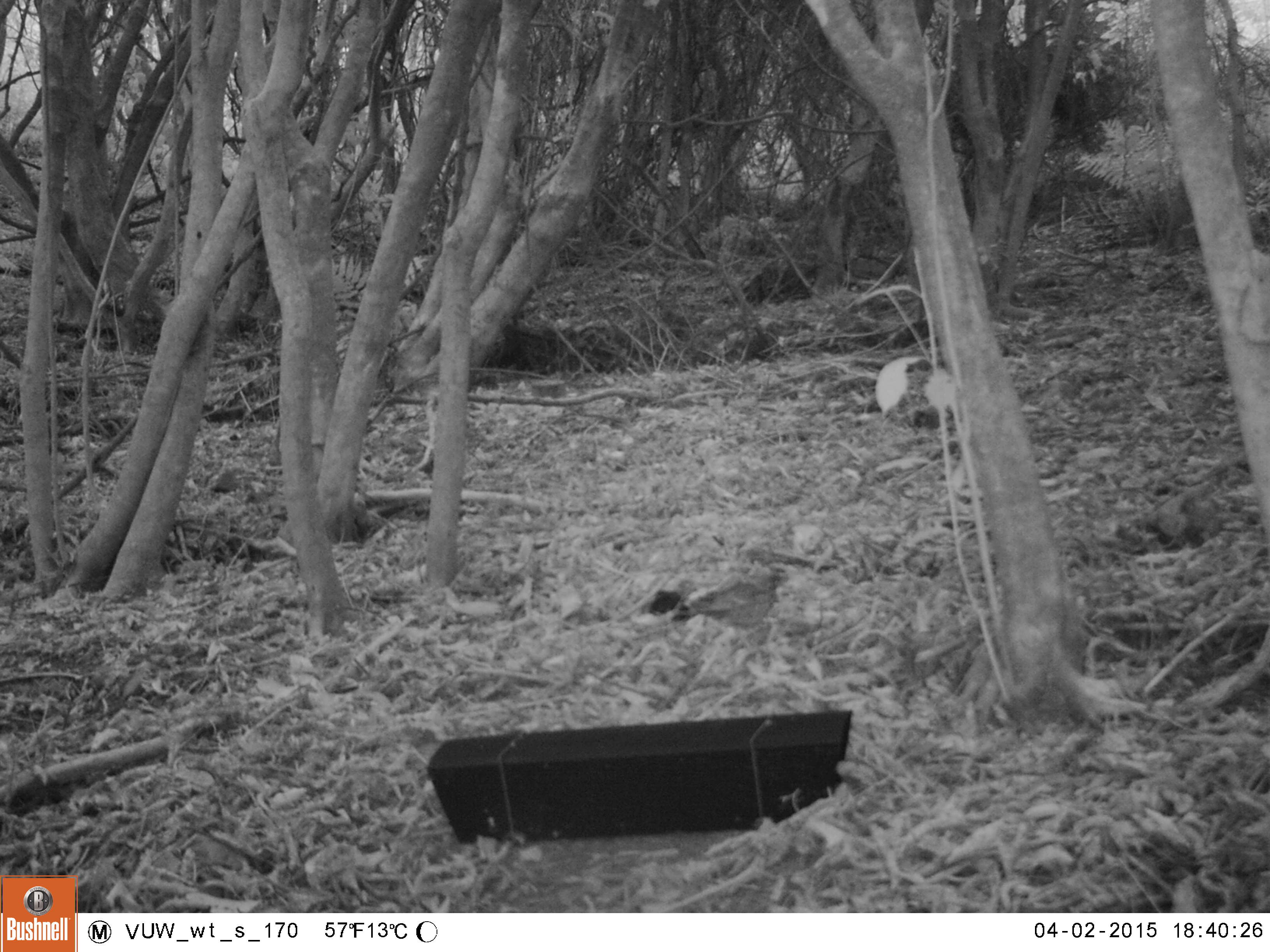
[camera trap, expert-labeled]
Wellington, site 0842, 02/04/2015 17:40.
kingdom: Animalia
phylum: Chordata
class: Aves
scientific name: Aves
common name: bird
Bird (Aves).